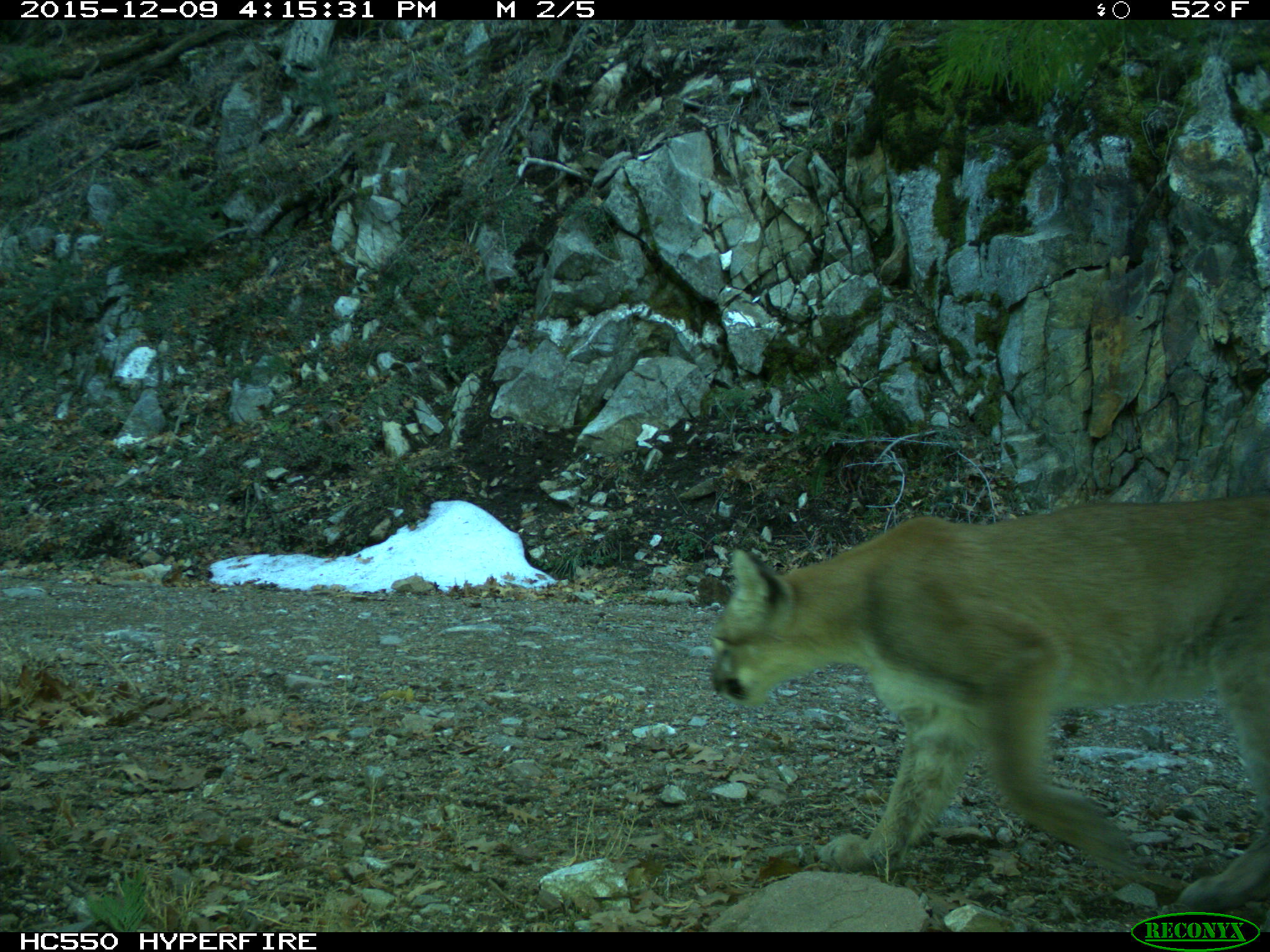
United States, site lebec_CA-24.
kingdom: Animalia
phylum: Chordata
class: Mammalia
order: Carnivora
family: Felidae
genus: Puma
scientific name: Puma concolor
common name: mountain lion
Puma concolor (mountain lion).